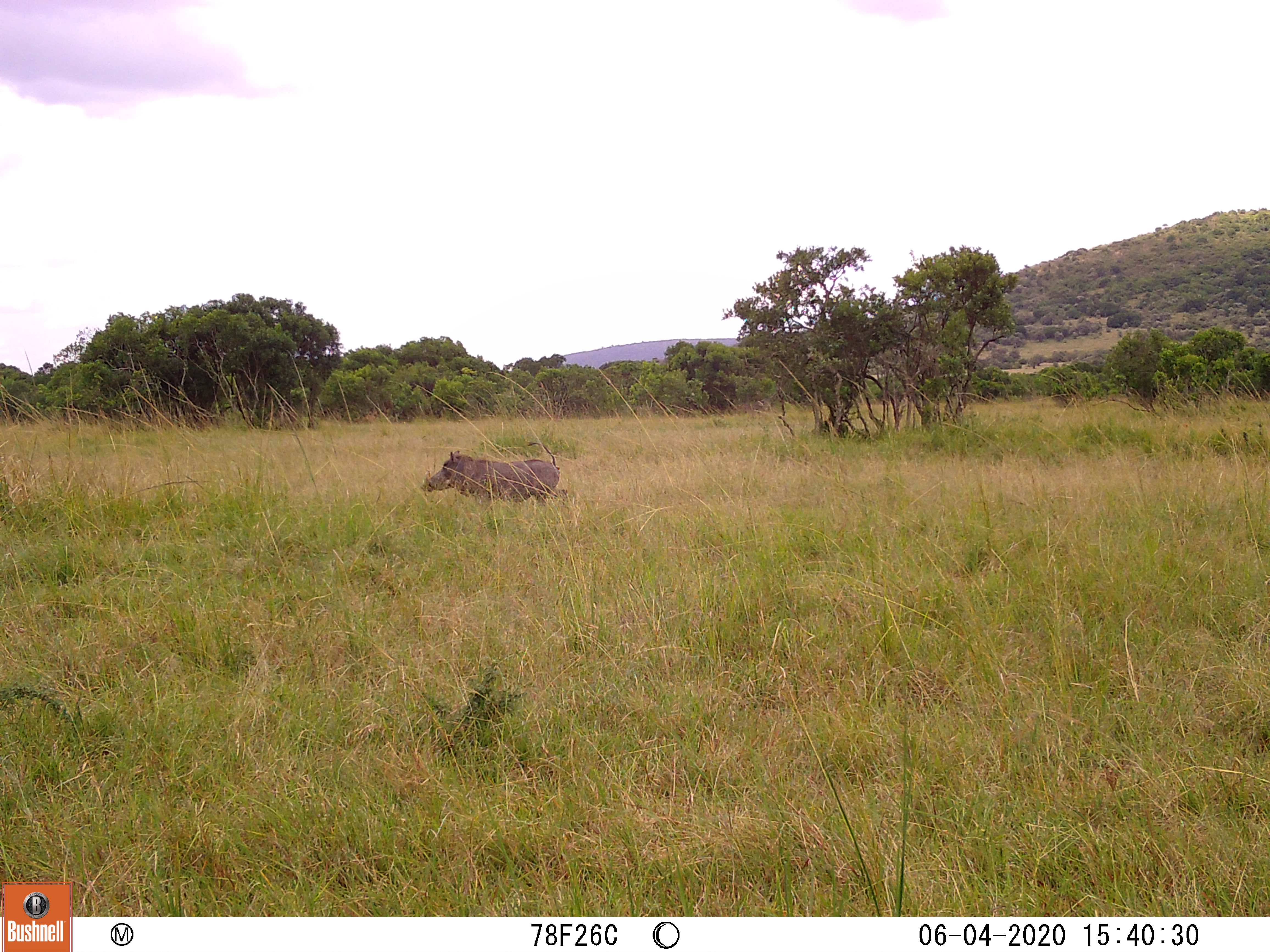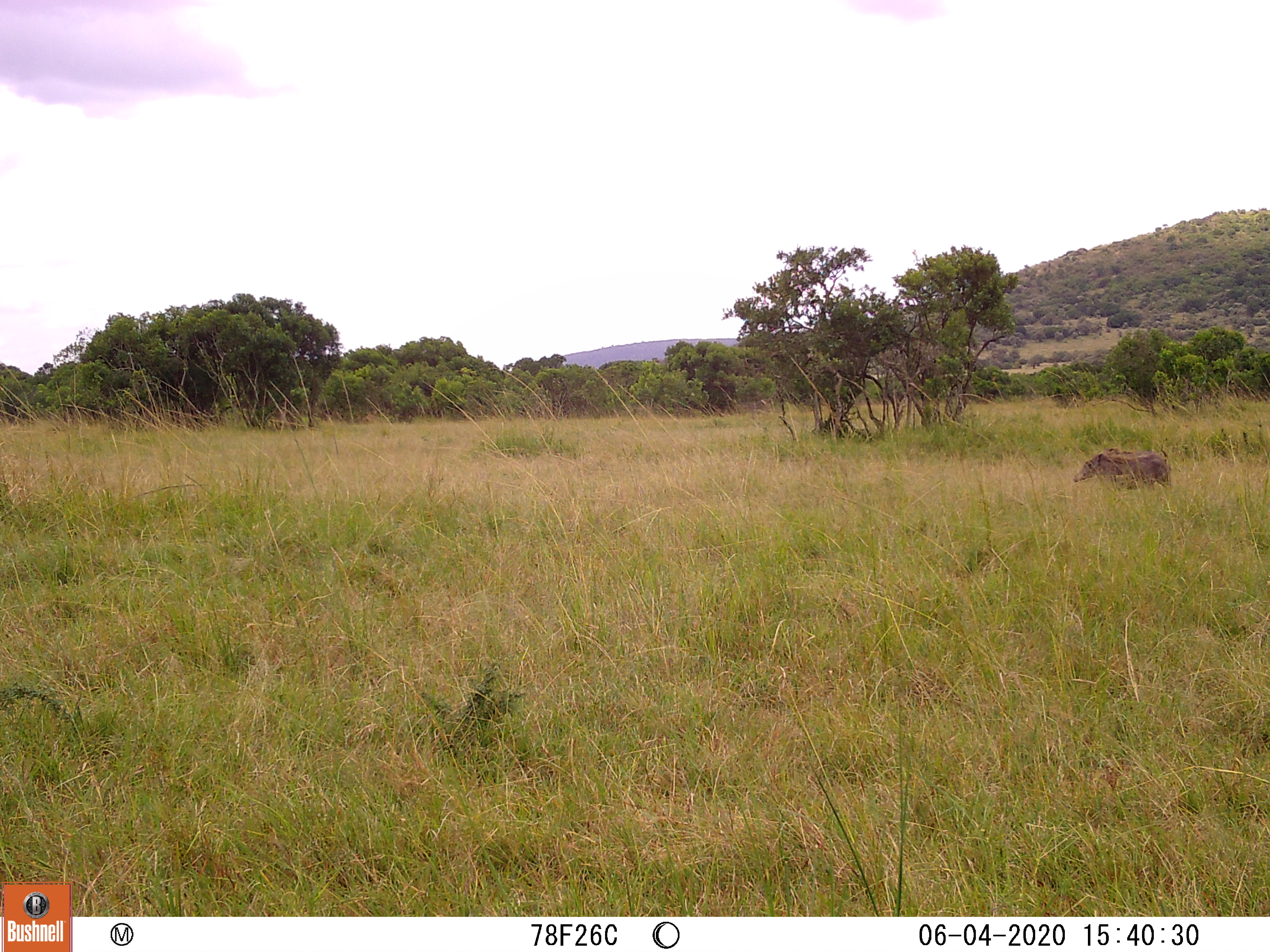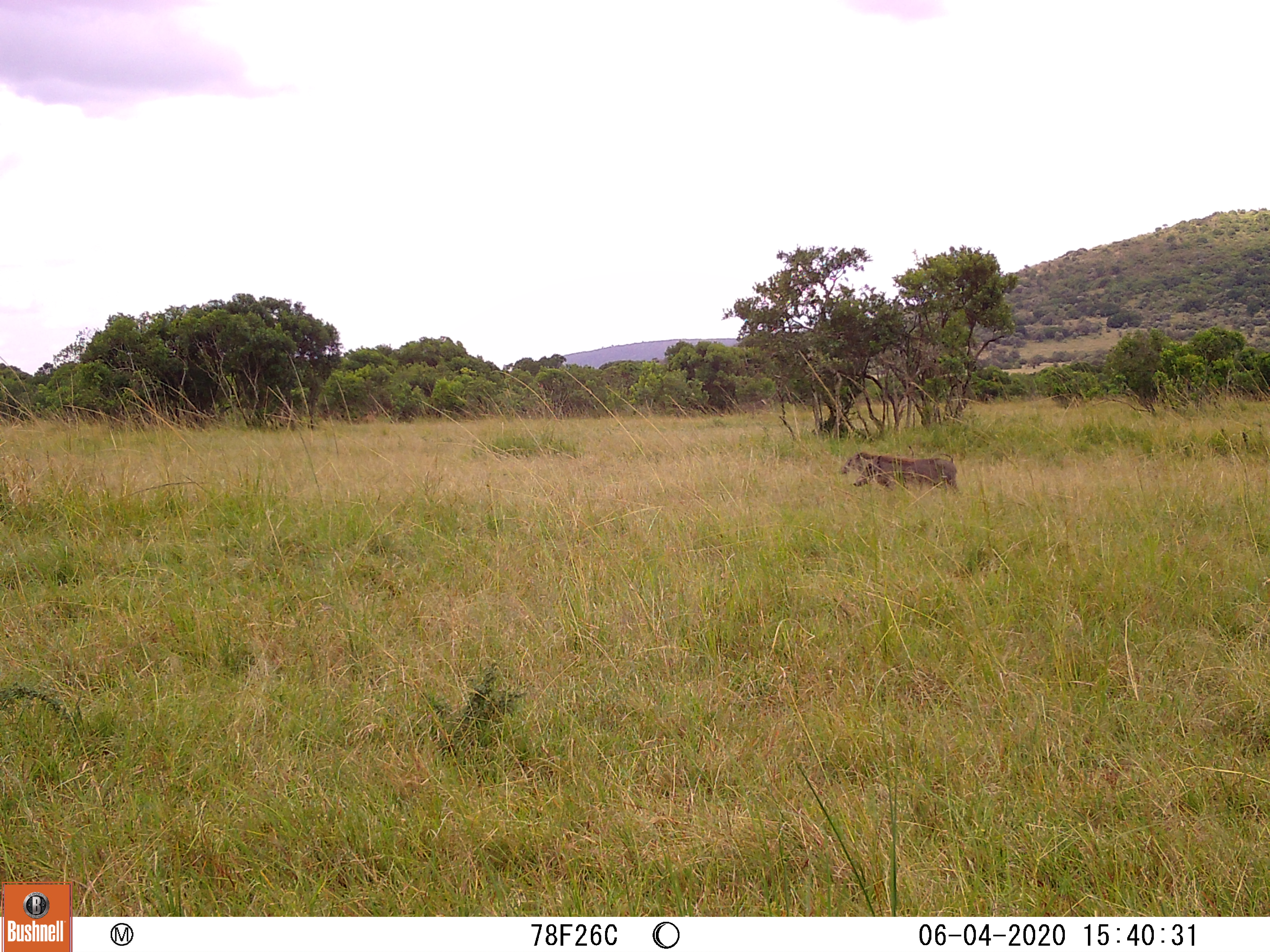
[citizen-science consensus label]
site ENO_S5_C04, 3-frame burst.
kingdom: Animalia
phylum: Chordata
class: Mammalia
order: Artiodactyla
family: Suidae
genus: Phacochoerus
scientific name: Phacochoerus africanus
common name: warthog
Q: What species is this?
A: Warthog (Phacochoerus africanus).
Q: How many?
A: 1.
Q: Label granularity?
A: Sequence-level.